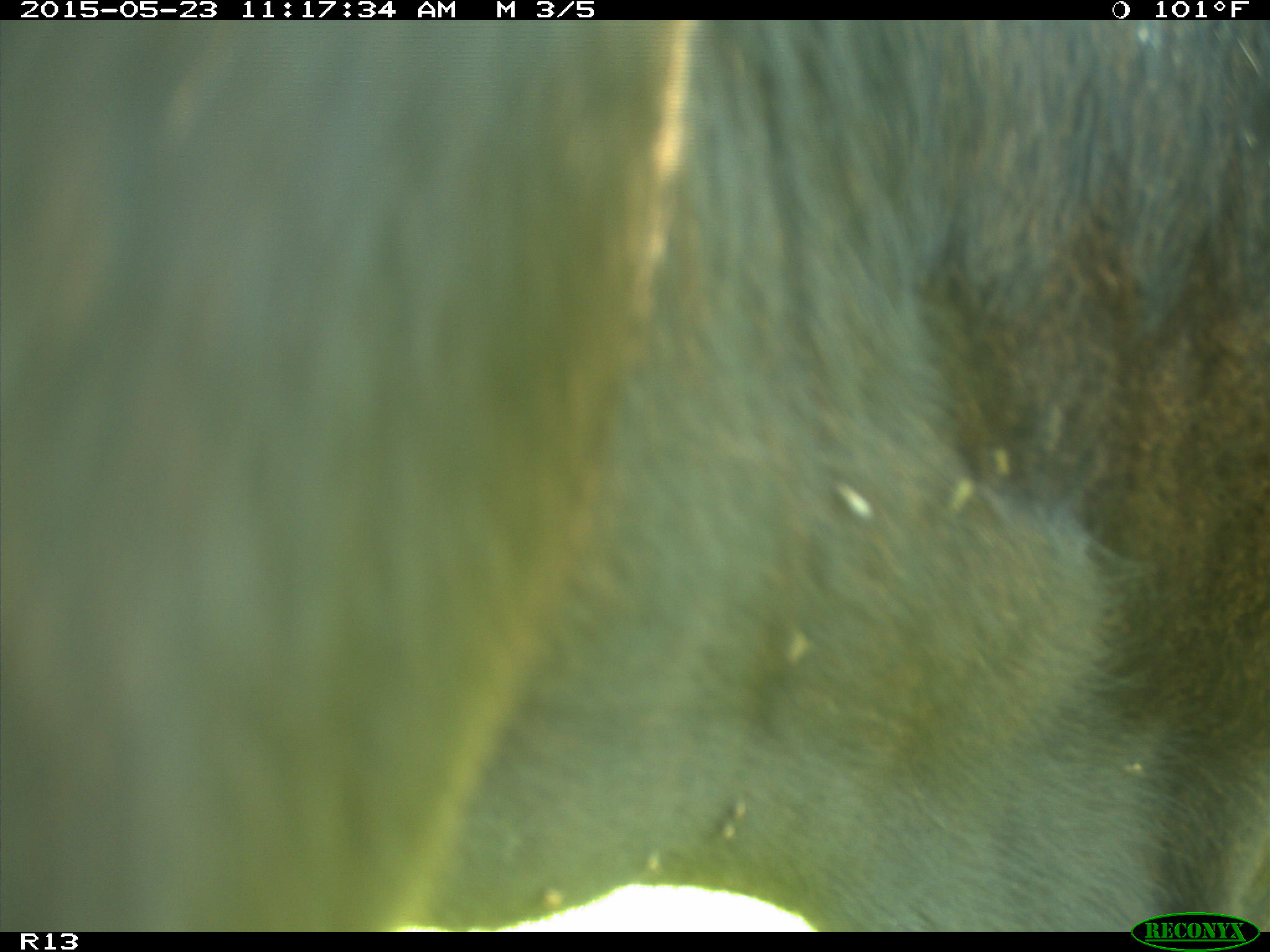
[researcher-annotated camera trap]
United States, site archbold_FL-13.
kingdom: Animalia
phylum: Chordata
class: Mammalia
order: Artiodactyla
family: Bovidae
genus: Bos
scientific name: Bos taurus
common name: domestic cow